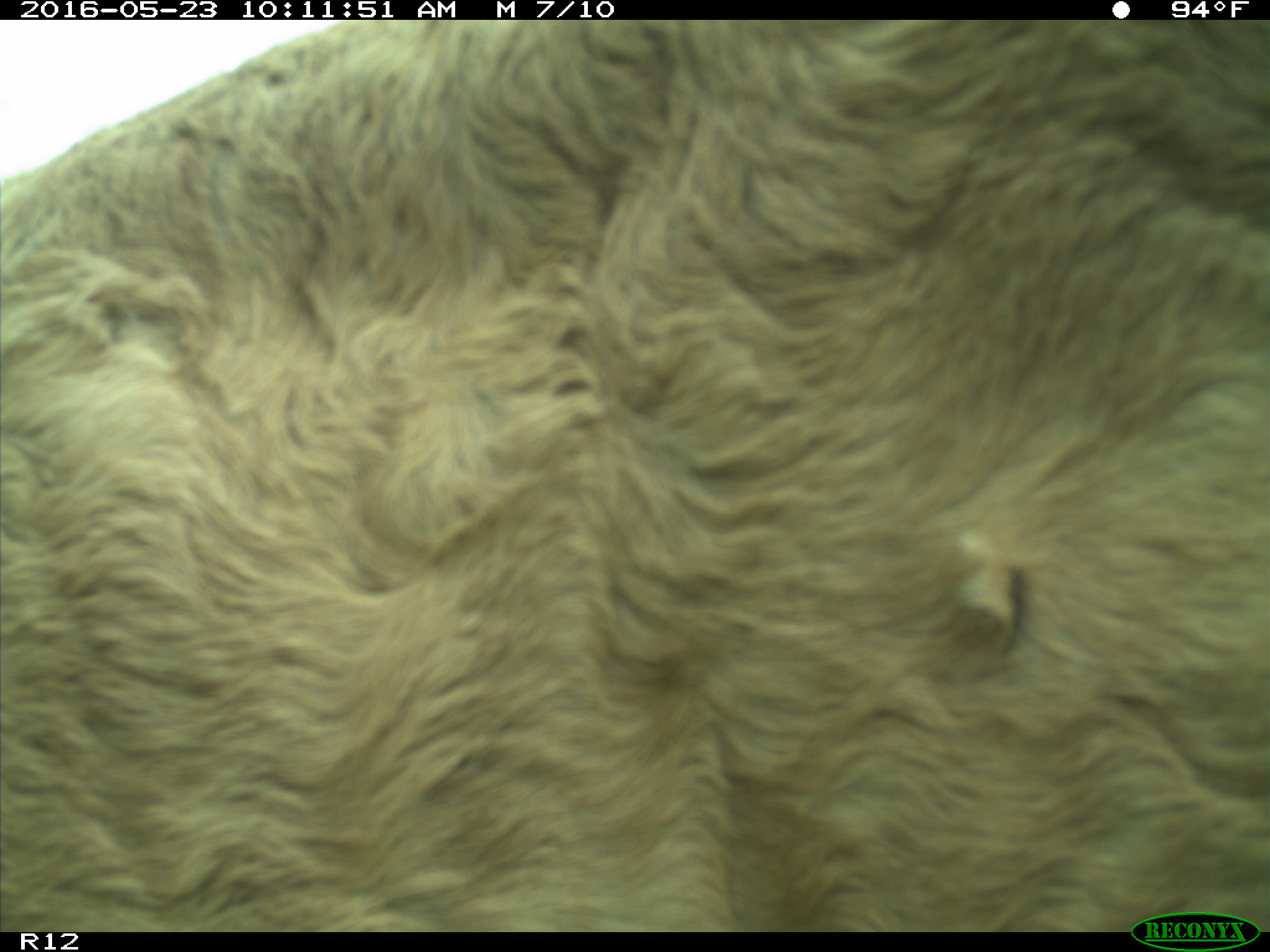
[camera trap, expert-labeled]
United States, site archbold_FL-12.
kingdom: Animalia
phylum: Chordata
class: Mammalia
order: Artiodactyla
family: Bovidae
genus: Bos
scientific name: Bos taurus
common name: domestic cow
Bos taurus (domestic cow).